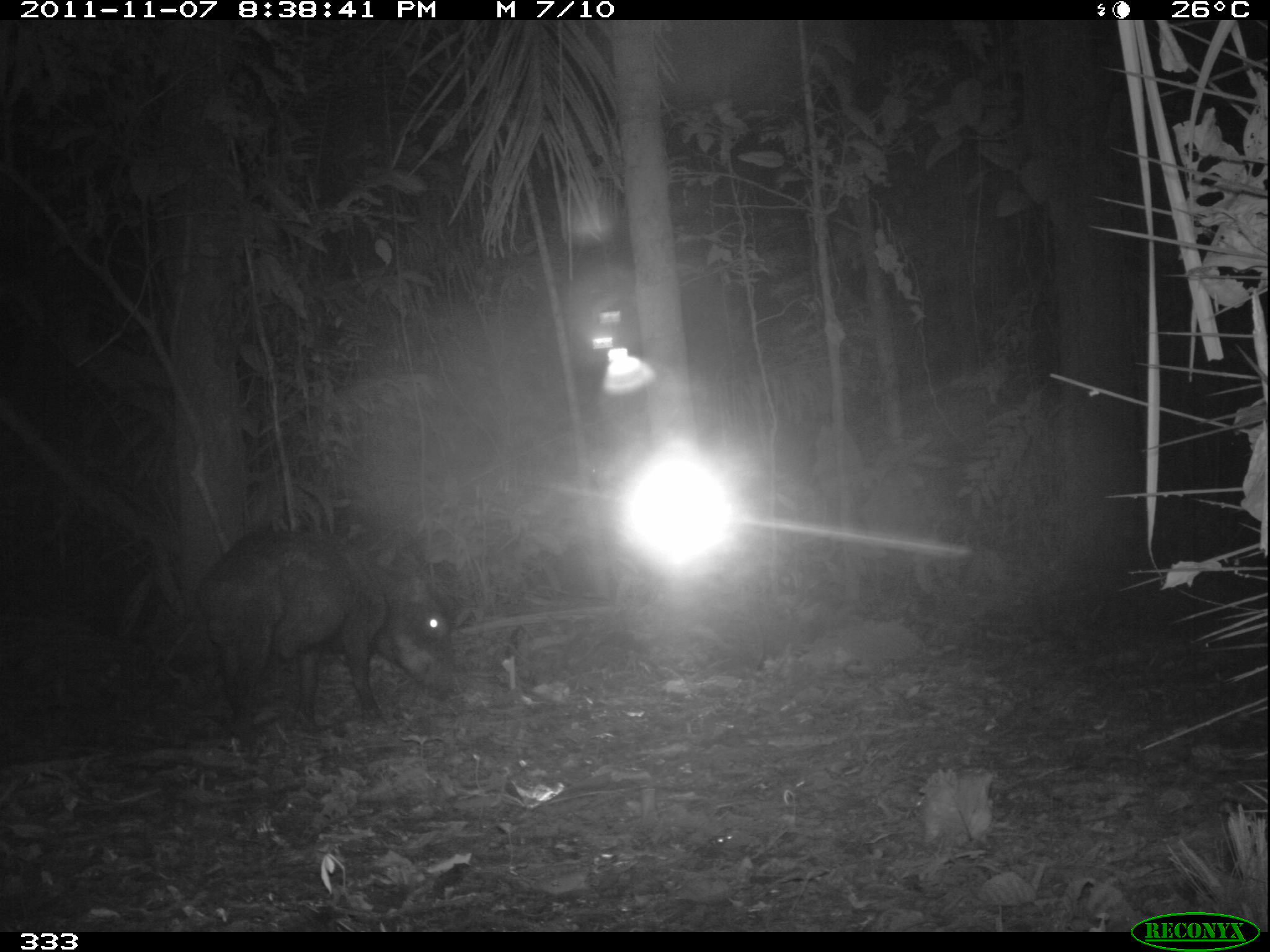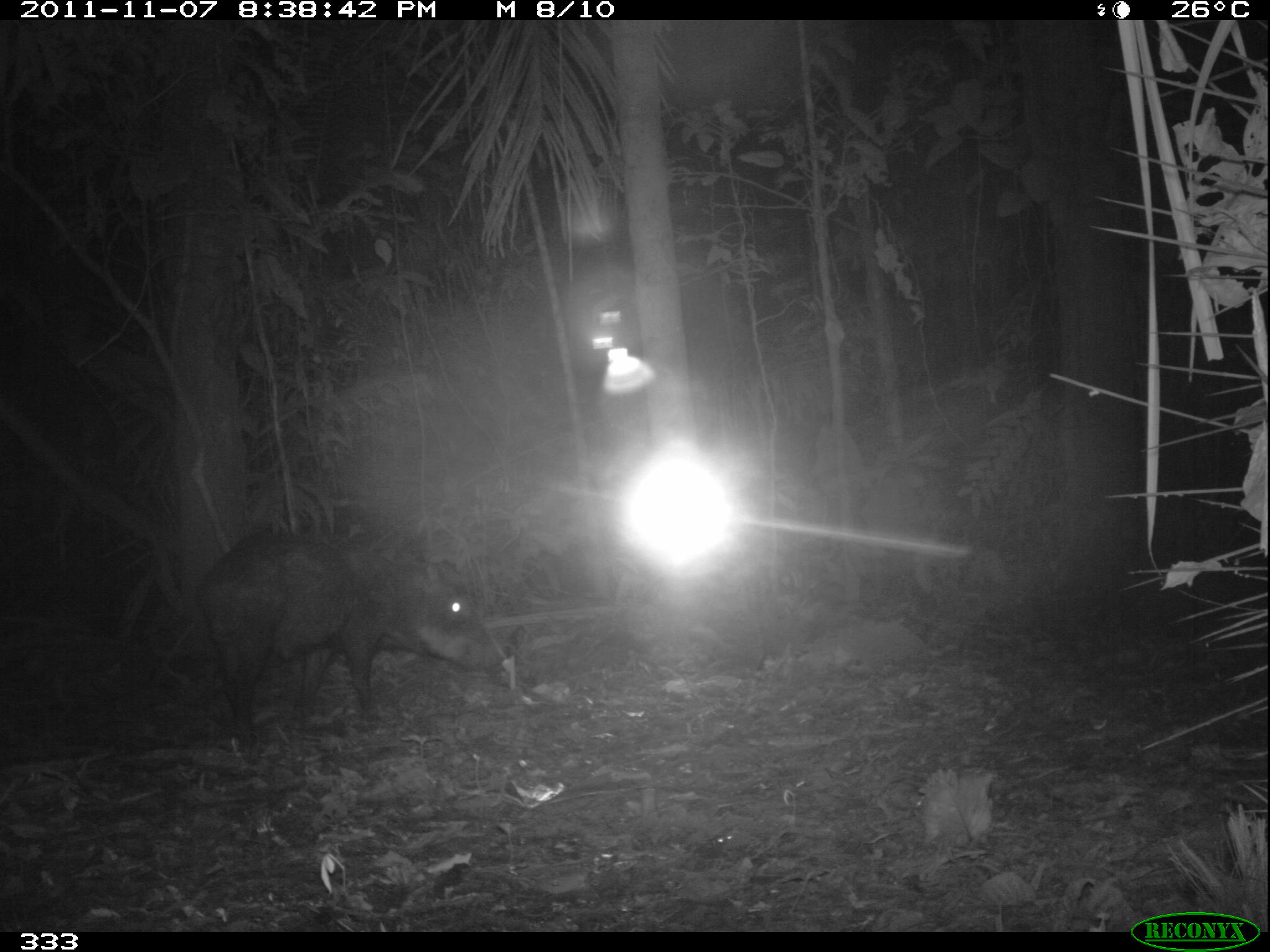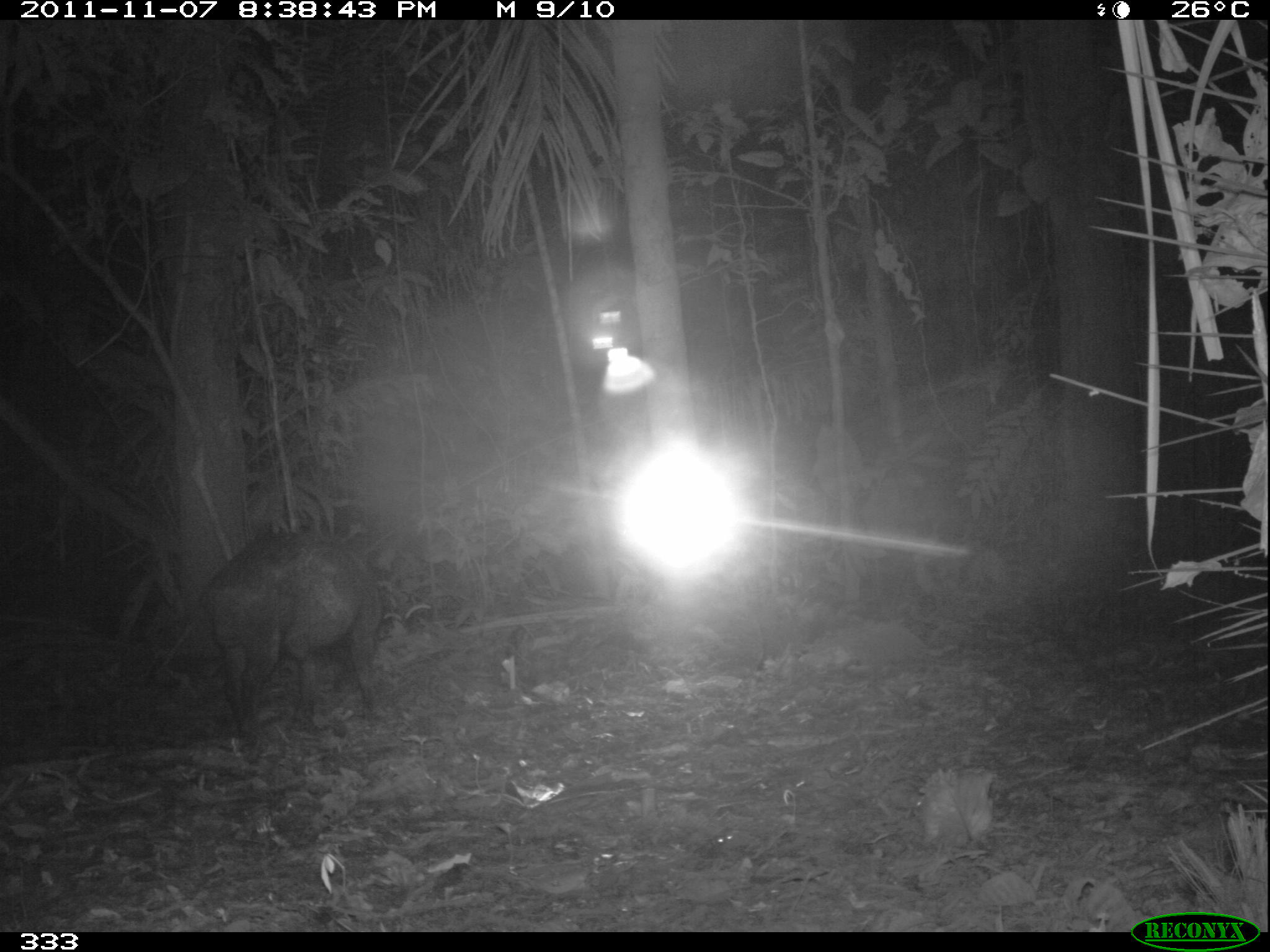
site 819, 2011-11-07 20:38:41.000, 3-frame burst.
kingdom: Animalia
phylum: Chordata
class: Mammalia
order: Artiodactyla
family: Tayassuidae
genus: Tayassu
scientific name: Tayassu pecari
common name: white-lipped peccary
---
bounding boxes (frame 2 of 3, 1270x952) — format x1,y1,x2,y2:
tayassu pecari: 198,531,506,765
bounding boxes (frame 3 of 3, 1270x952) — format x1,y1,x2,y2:
tayassu pecari: 198,531,378,740